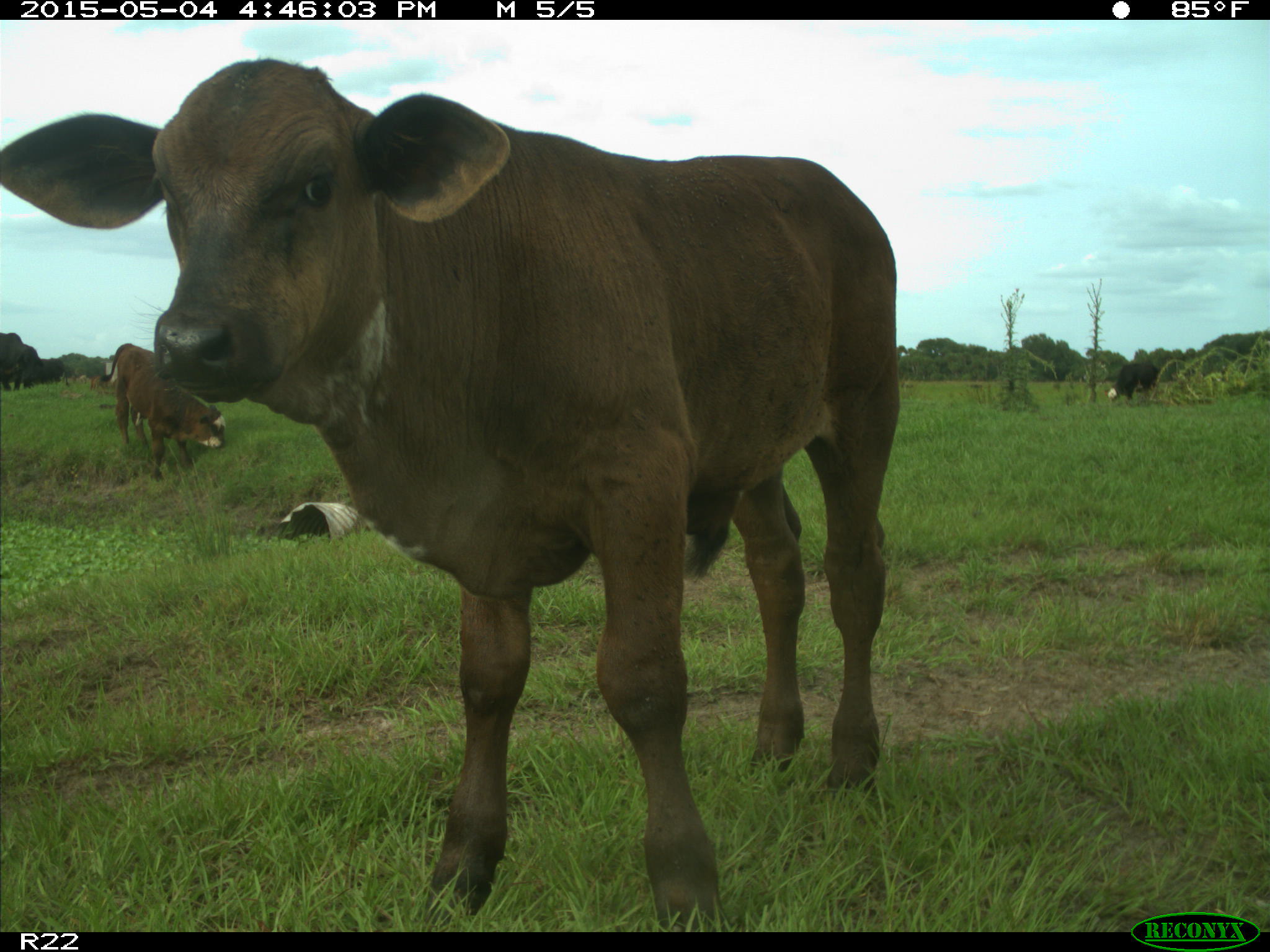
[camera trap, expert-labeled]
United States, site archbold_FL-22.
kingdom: Animalia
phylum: Chordata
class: Mammalia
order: Artiodactyla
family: Bovidae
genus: Bos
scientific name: Bos taurus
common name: domestic cow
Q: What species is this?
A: Bos taurus (domestic cow).